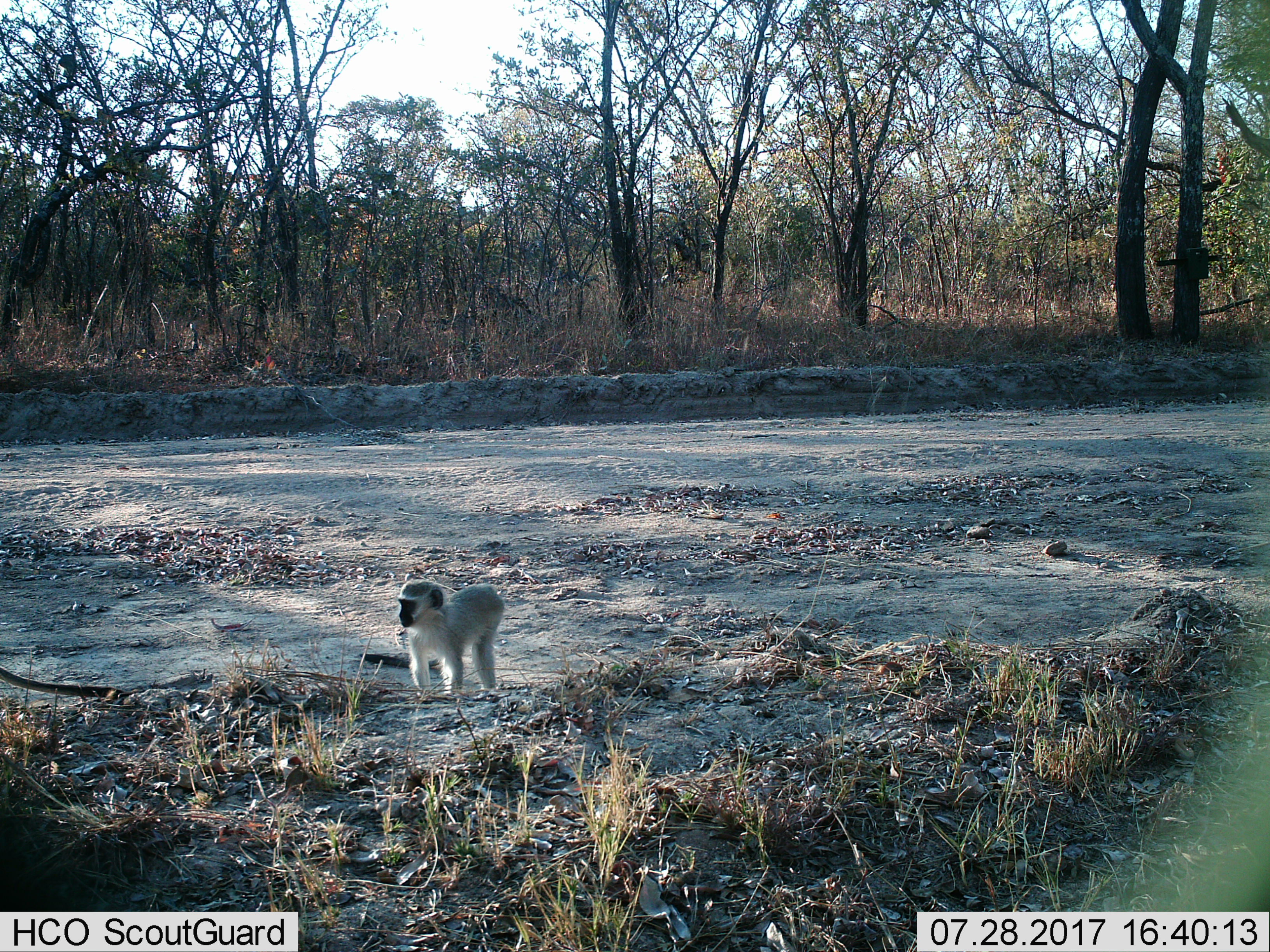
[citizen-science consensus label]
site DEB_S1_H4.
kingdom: Animalia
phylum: Chordata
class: Mammalia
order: Primates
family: Cercopithecidae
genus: Chlorocebus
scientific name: Chlorocebus pygerythrus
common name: vervet monkey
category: monkeyvervet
Monkeyvervet (vervet monkey) (Chlorocebus pygerythrus), count 1. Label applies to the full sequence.